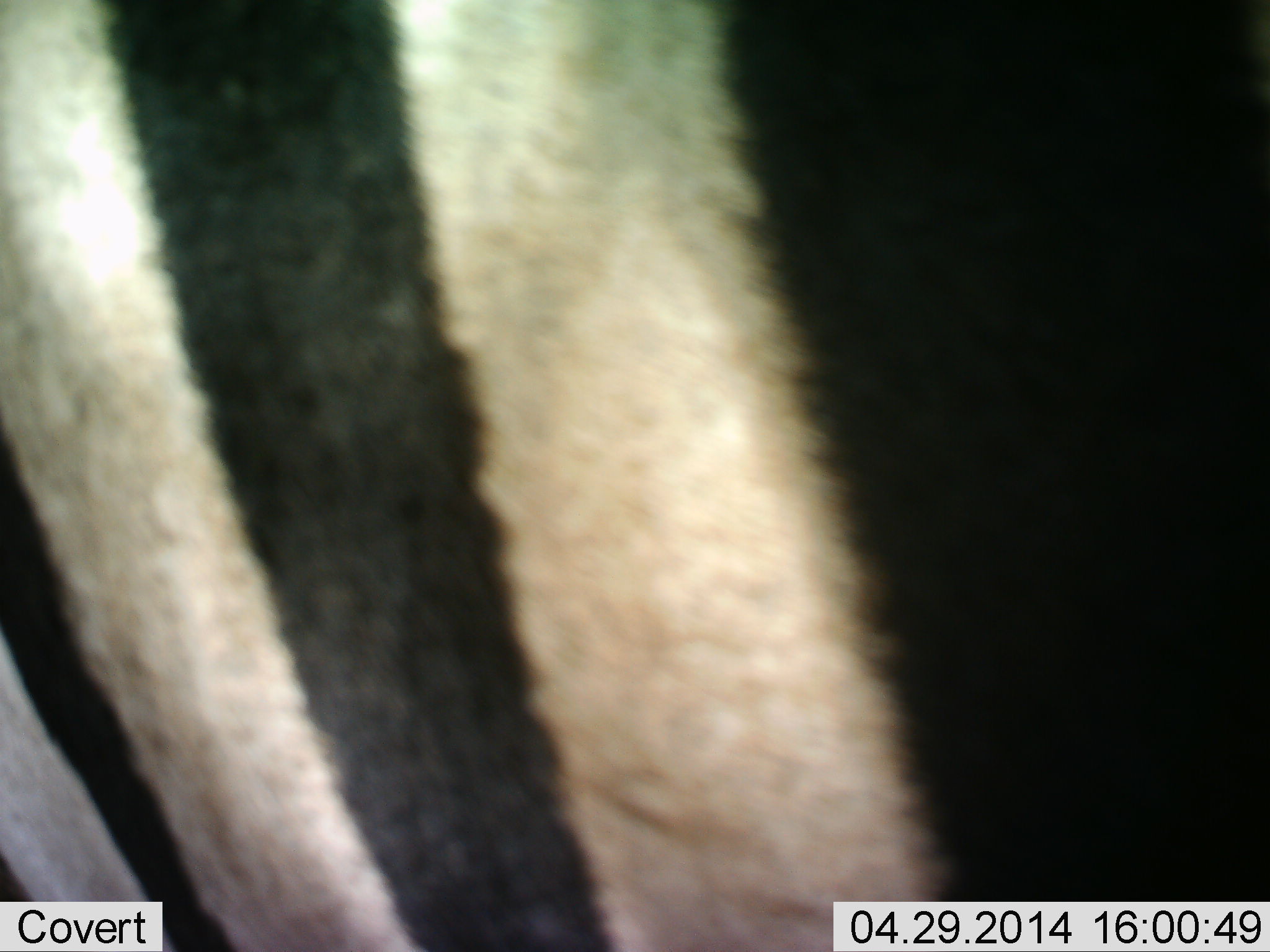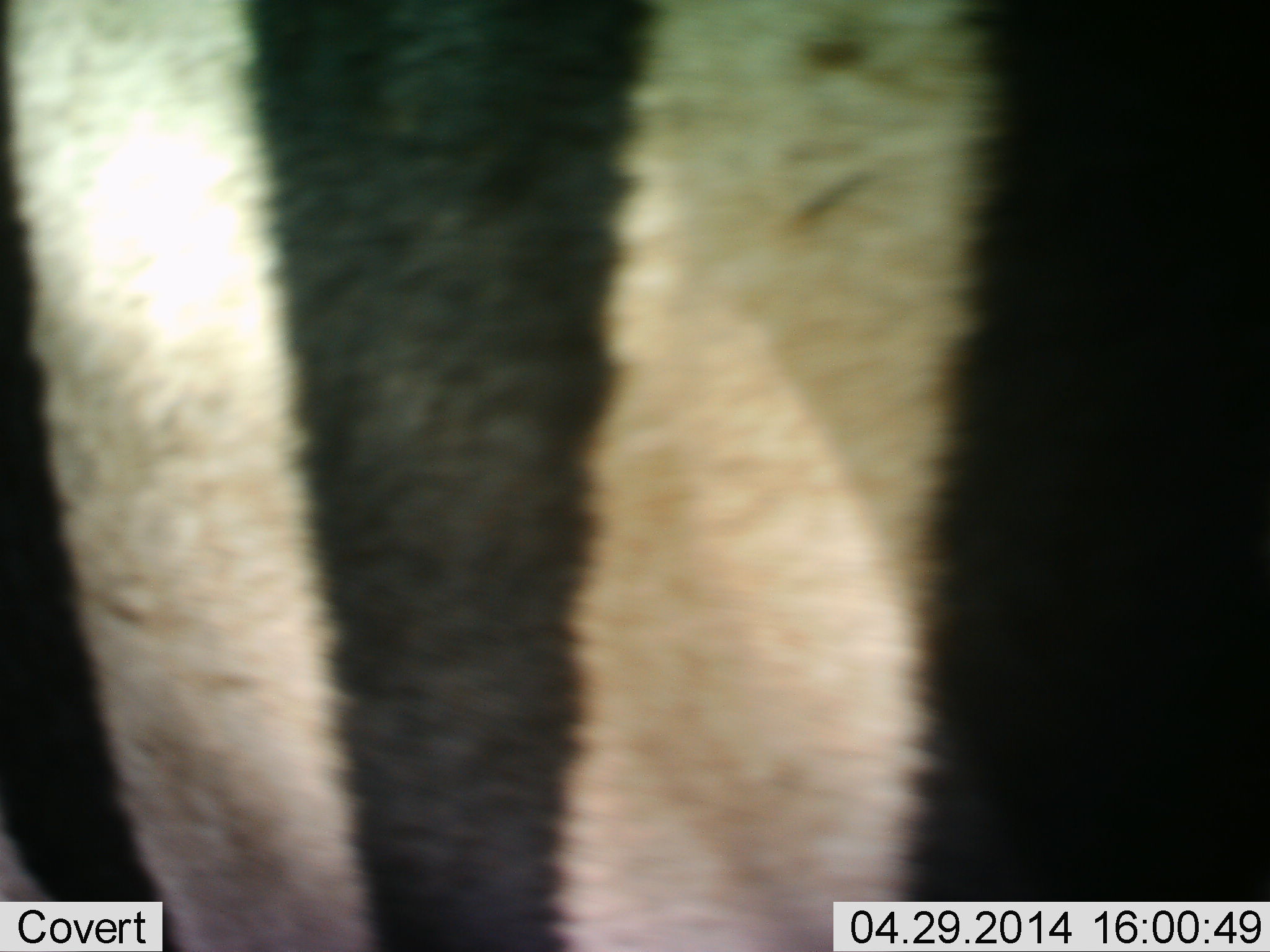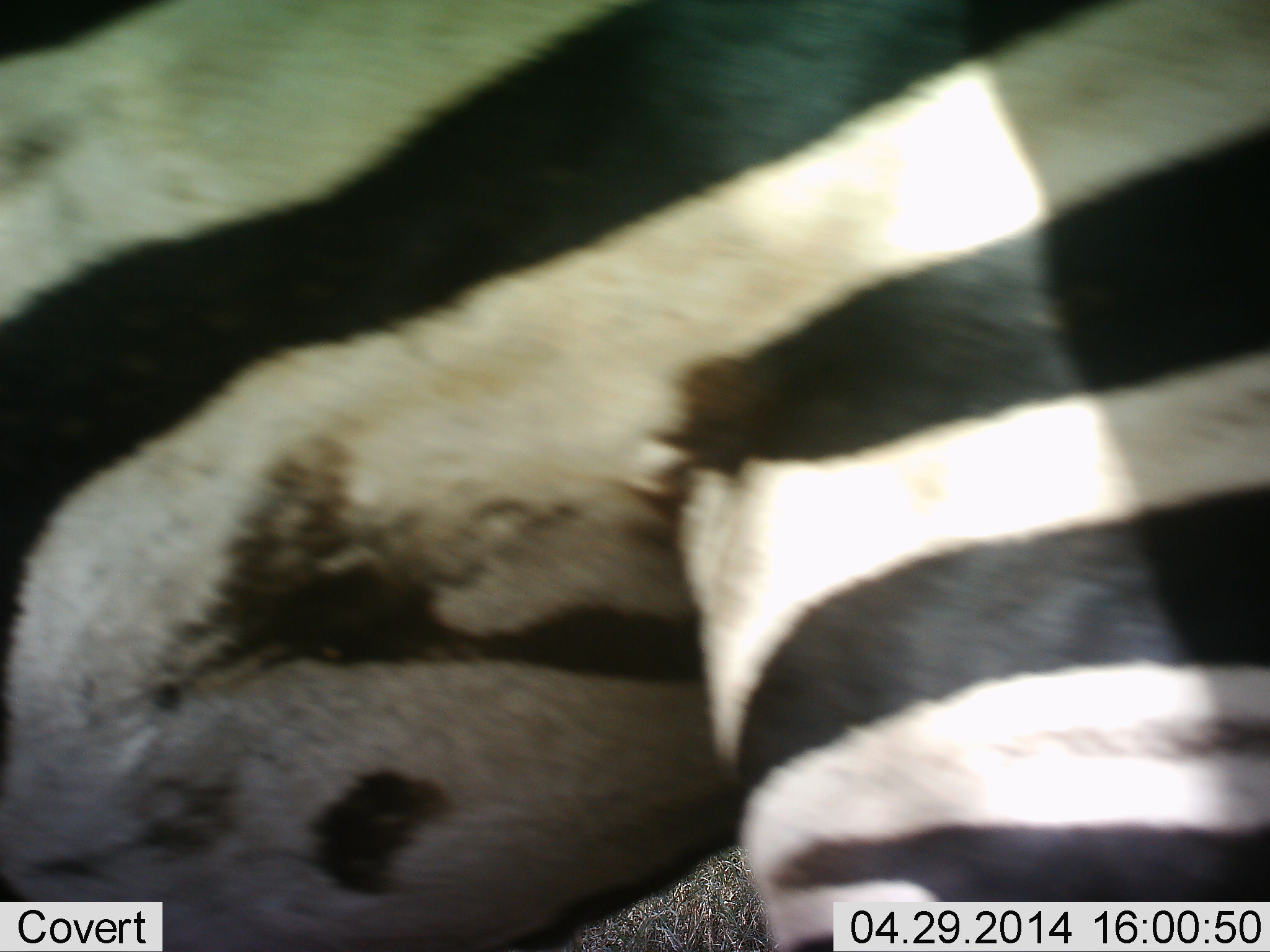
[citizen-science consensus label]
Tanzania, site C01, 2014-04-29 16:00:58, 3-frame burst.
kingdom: Animalia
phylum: Chordata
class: Mammalia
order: Perissodactyla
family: Equidae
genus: Equus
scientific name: Equus quagga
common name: plains zebra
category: zebra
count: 1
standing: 70%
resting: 0%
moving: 40%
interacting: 0%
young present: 0%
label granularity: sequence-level